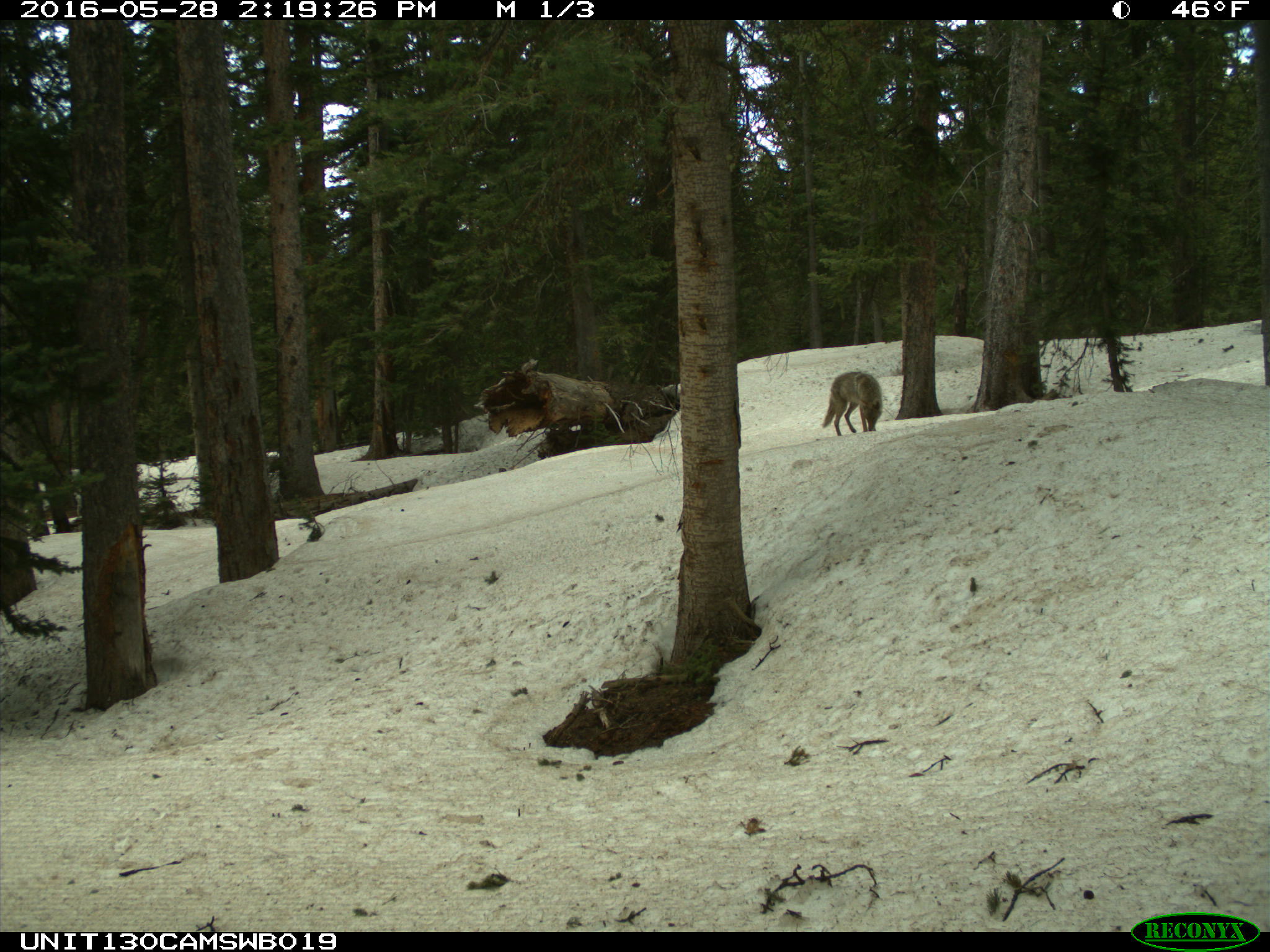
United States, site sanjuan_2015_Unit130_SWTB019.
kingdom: Animalia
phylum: Chordata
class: Mammalia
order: Carnivora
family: Canidae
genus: Canis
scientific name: Canis latrans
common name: coyote